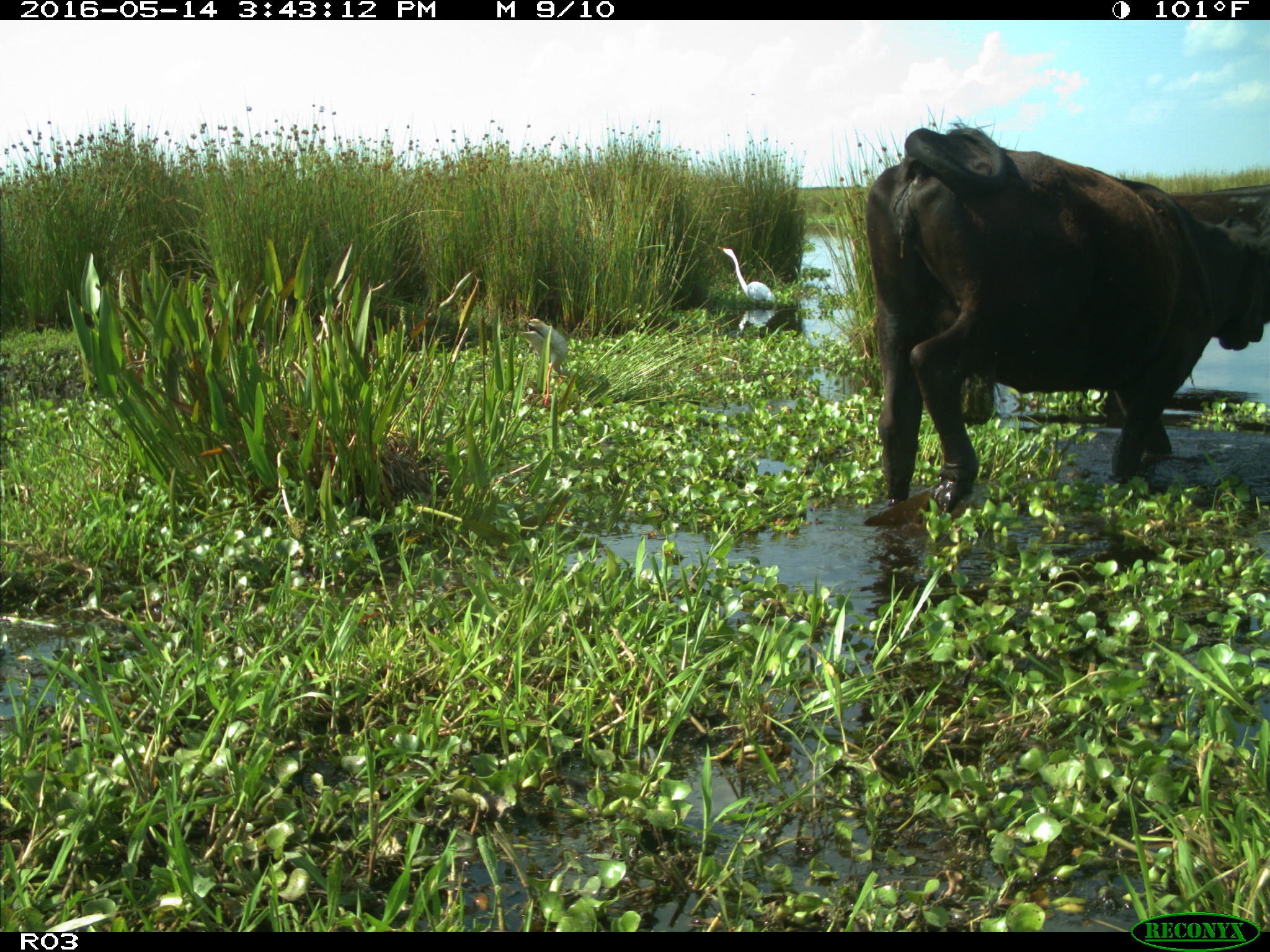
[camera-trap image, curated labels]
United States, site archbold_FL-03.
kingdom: Animalia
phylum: Chordata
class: Mammalia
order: Artiodactyla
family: Bovidae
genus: Bos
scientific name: Bos taurus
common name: domestic cow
Bos taurus (domestic cow).